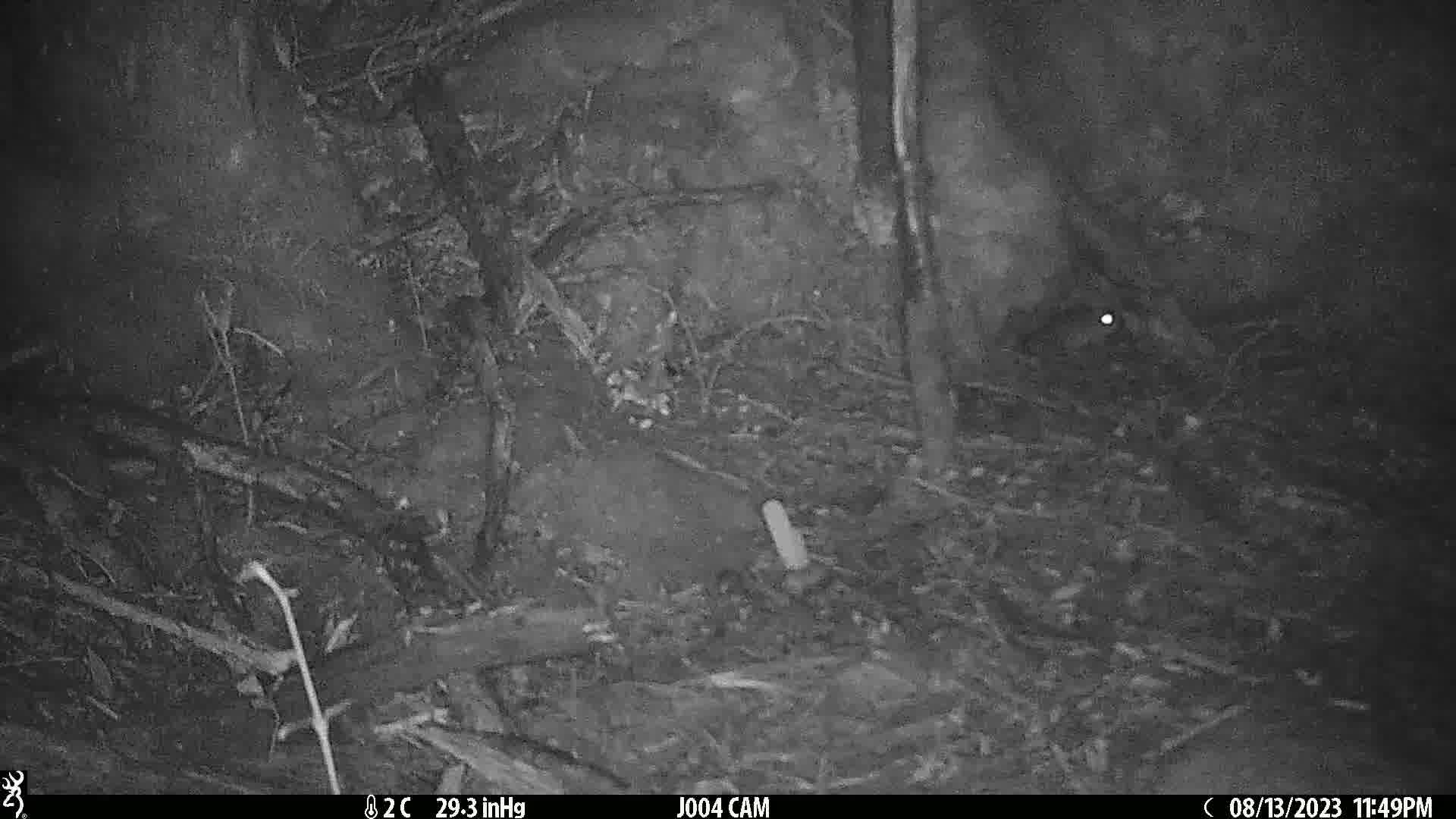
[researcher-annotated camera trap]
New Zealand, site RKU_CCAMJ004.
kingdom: Animalia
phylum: Chordata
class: Mammalia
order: Rodentia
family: Muridae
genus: Rattus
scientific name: Rattus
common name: rat